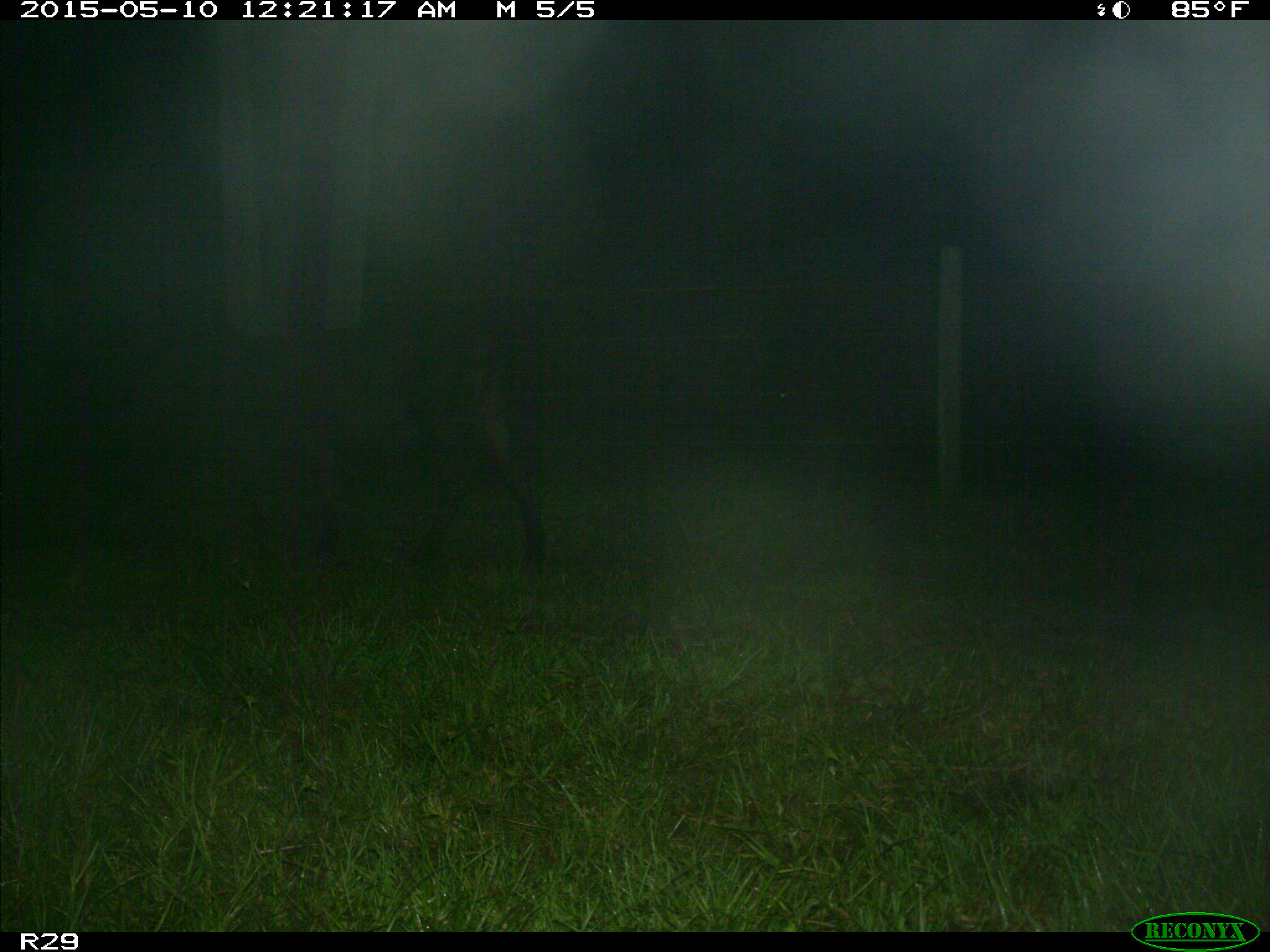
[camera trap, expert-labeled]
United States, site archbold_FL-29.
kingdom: Animalia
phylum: Chordata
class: Mammalia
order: Artiodactyla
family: Bovidae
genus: Bos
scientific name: Bos taurus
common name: domestic cow